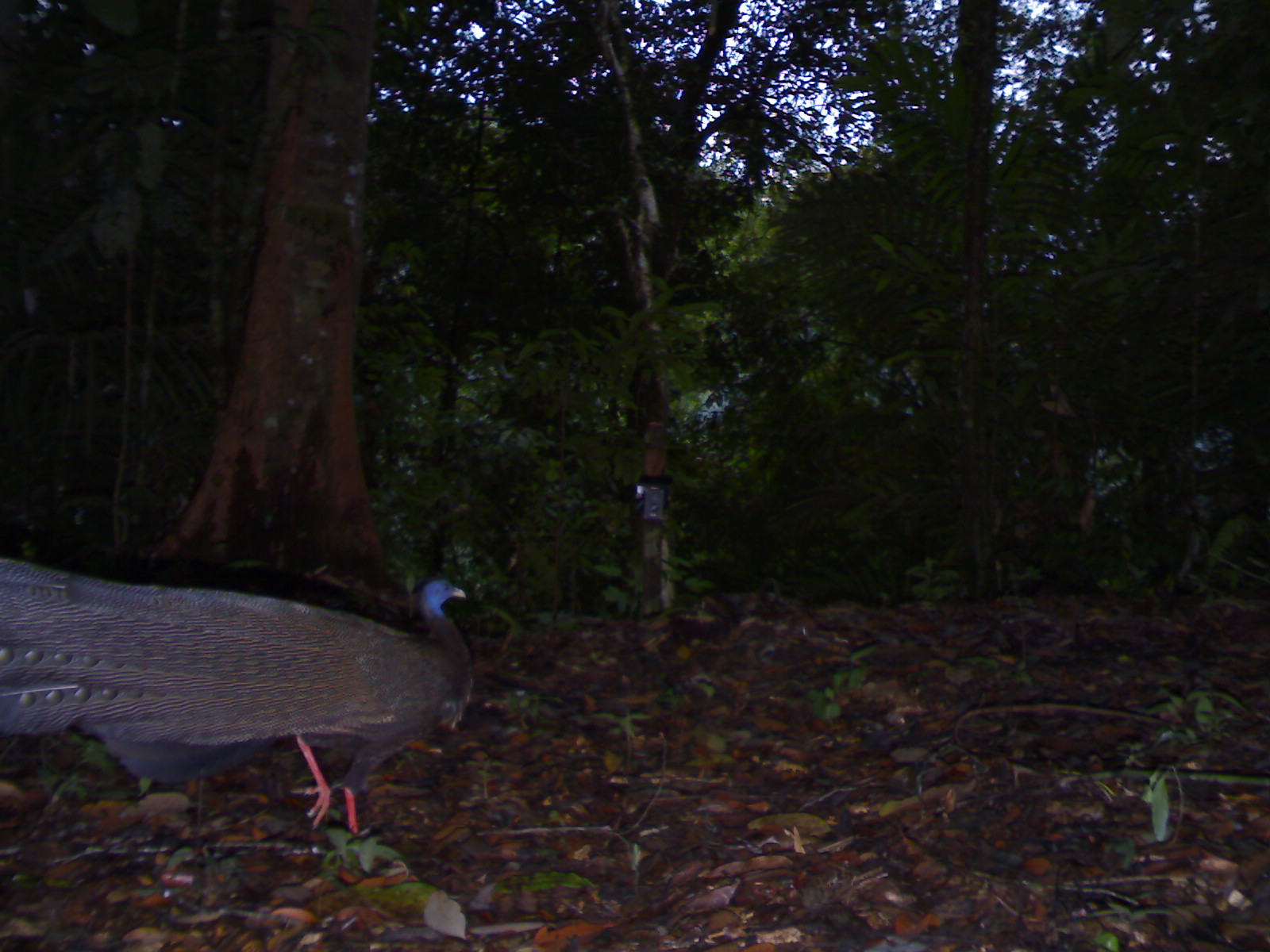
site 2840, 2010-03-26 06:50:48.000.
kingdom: Animalia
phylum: Chordata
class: Aves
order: Galliformes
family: Phasianidae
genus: Argusianus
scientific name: Argusianus argus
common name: great argus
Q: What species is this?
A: Argusianus argus (great argus).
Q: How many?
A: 1.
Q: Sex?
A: Female.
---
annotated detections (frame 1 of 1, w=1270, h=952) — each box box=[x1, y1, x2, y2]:
argusianus argus: box=[0, 556, 475, 835]